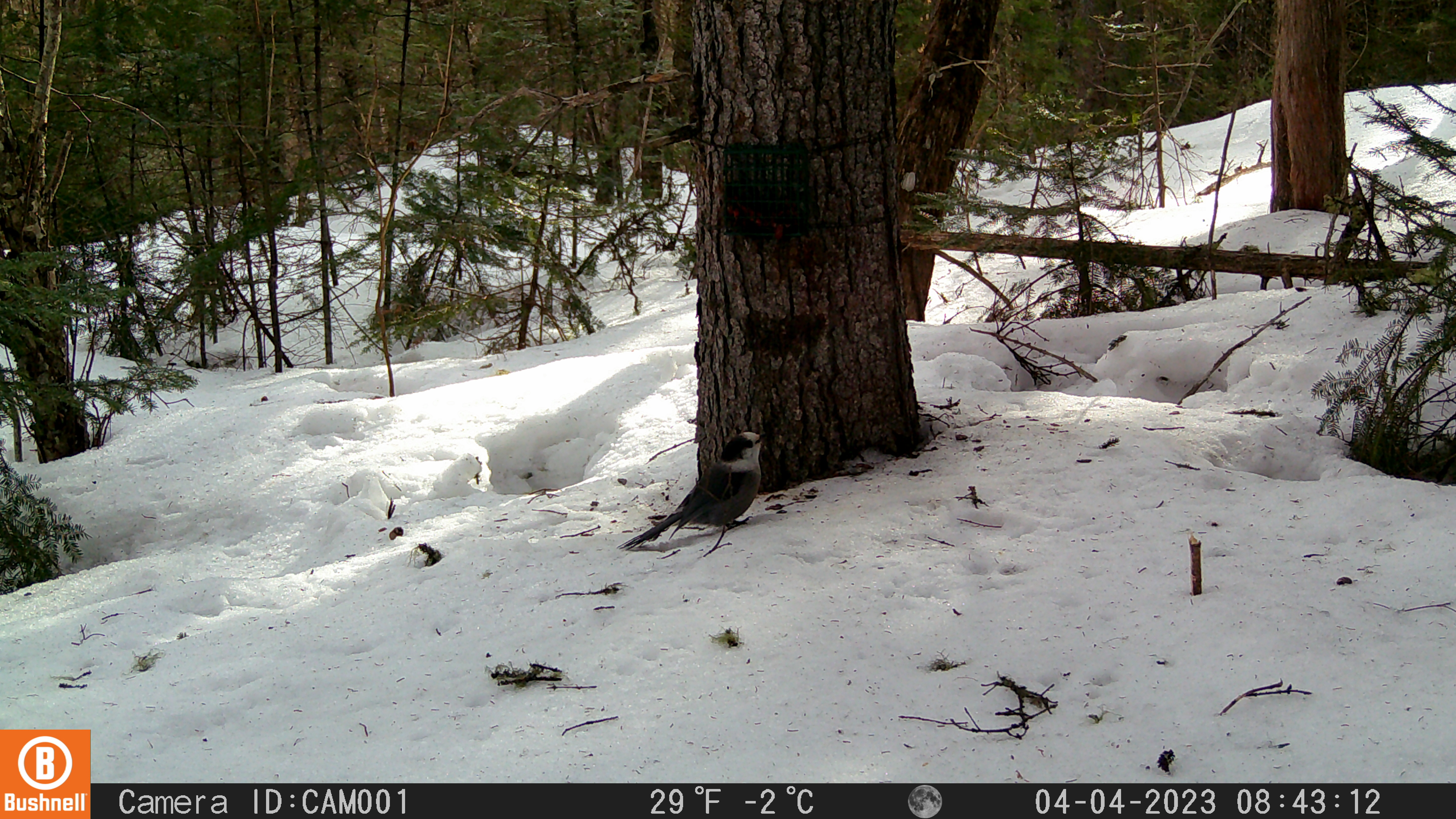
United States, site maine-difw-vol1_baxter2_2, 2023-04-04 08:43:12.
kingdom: Animalia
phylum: Chordata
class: Aves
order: Passeriformes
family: Corvidae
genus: Perisoreus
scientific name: Perisoreus canadensis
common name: canada jay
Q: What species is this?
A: Canada jay (Perisoreus canadensis).